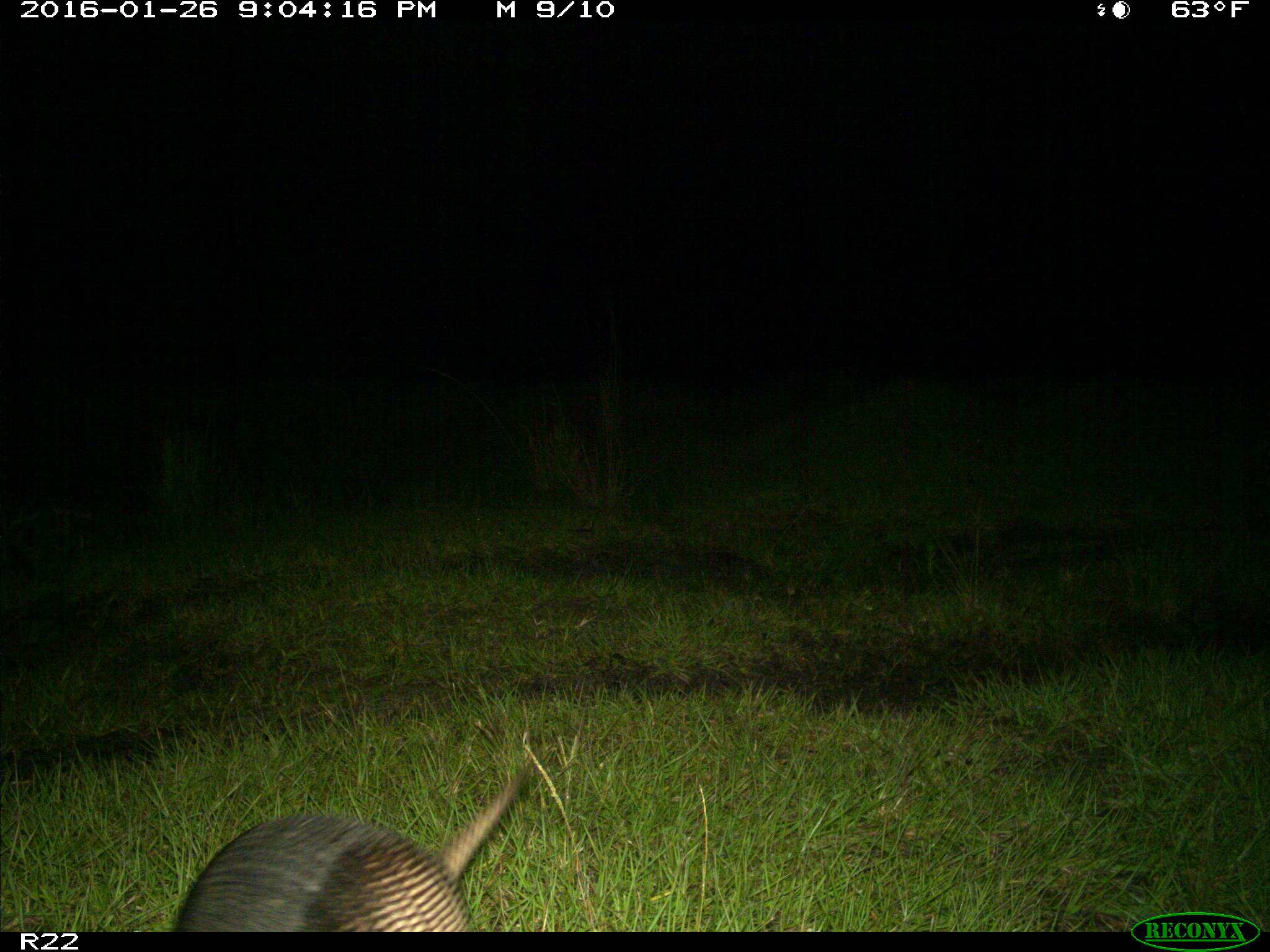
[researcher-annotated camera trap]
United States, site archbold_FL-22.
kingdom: Animalia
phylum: Chordata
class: Mammalia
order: Cingulata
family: Dasypodidae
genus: Dasypus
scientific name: Dasypus novemcinctus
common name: nine-banded armadillo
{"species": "Dasypus novemcinctus (nine-banded armadillo)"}